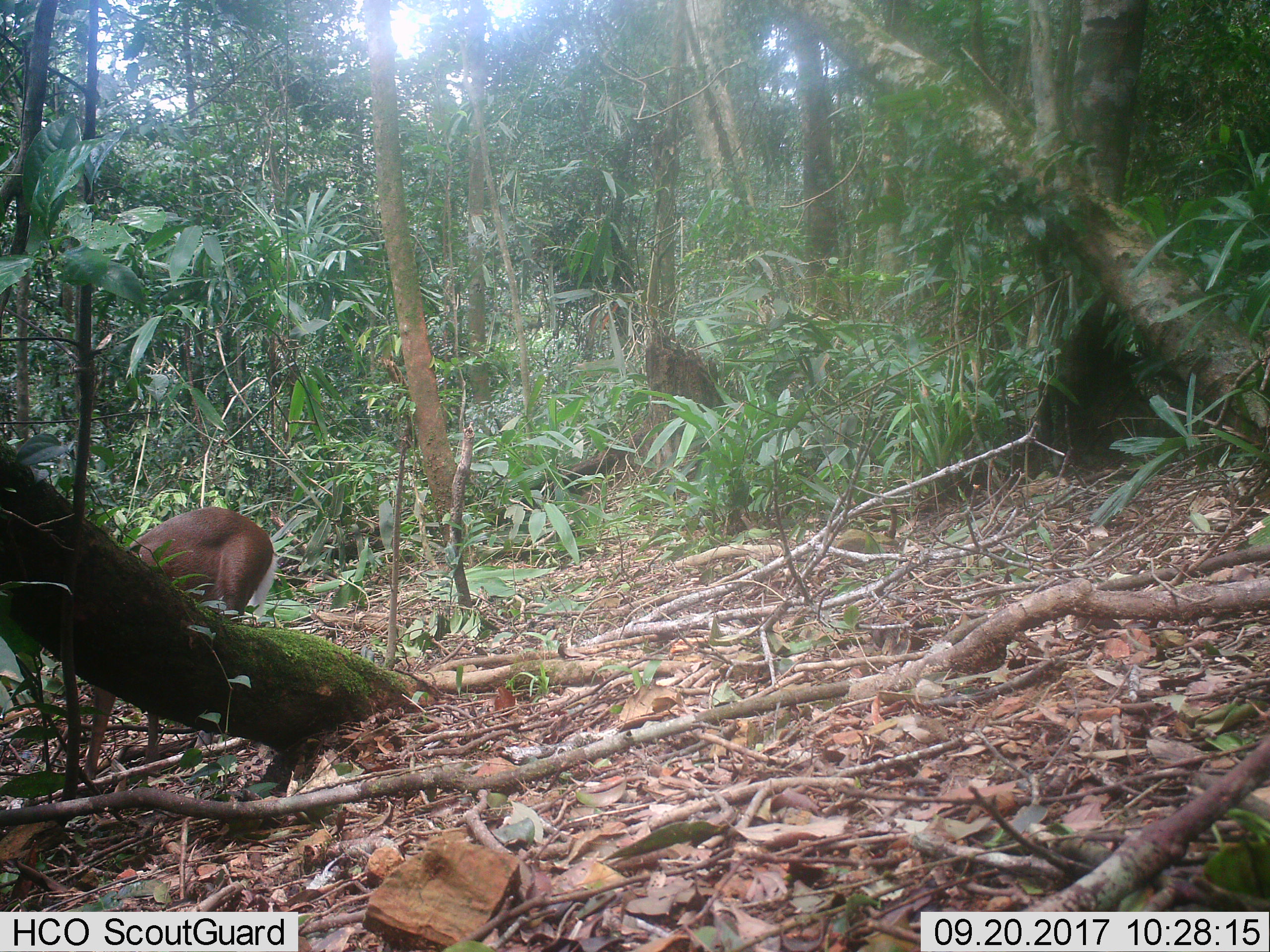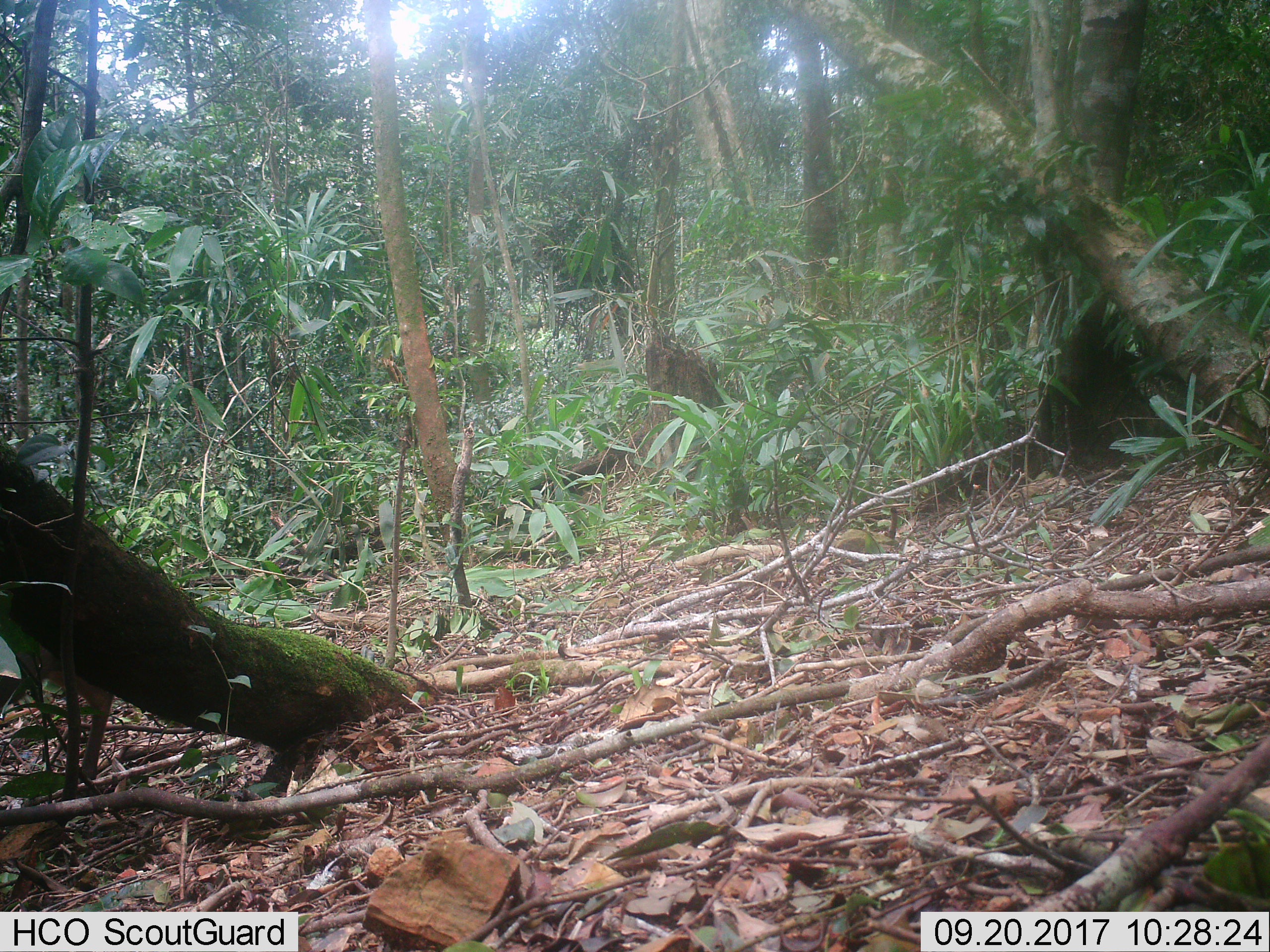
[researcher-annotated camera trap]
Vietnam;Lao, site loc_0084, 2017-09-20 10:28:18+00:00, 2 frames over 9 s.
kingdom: Animalia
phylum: Chordata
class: Mammalia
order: Artiodactyla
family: Cervidae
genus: Muntiacus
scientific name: Muntiacus rooseveltorum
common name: roosevelt's muntjac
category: roosevelts muntjac group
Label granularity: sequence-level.